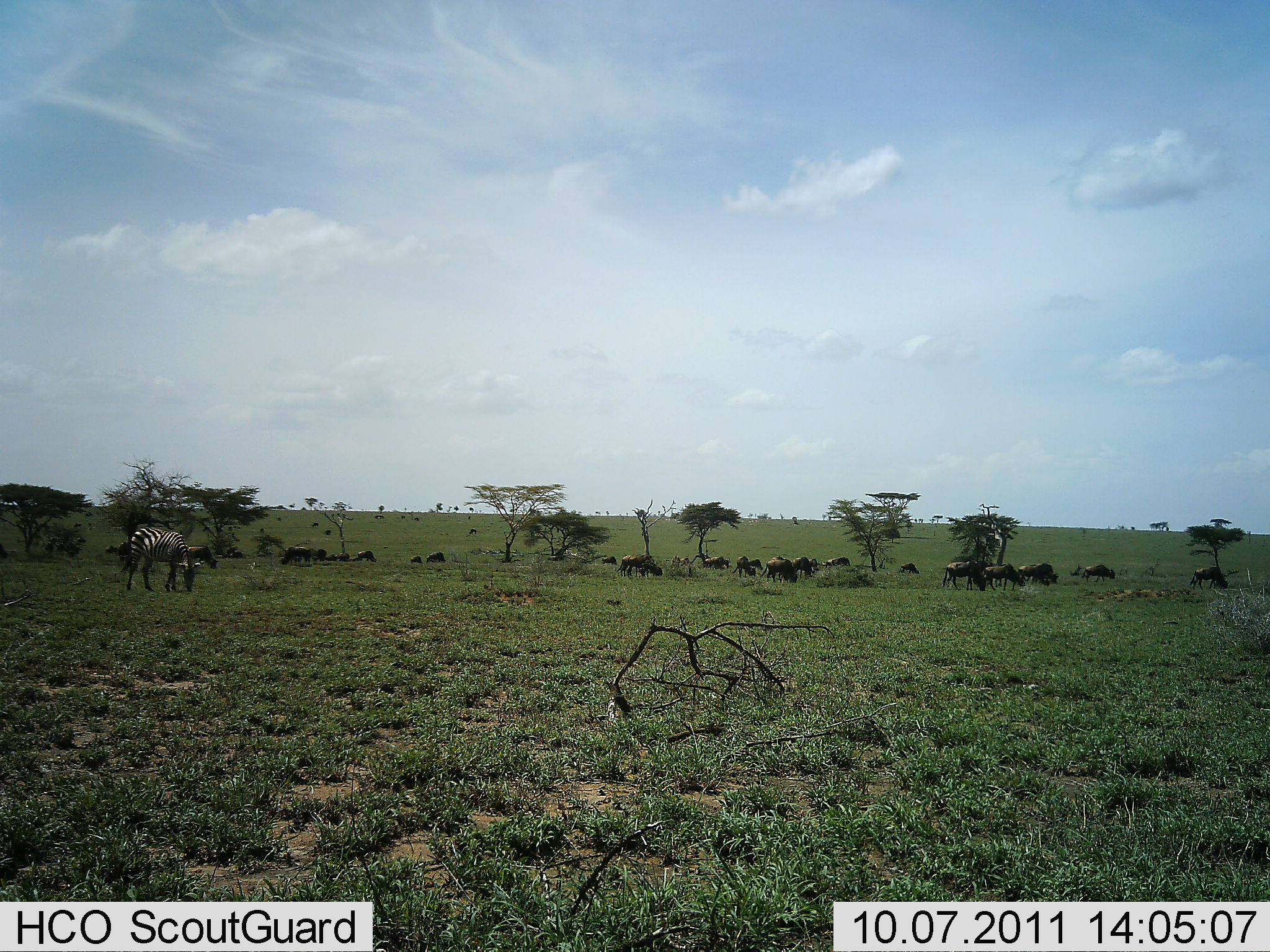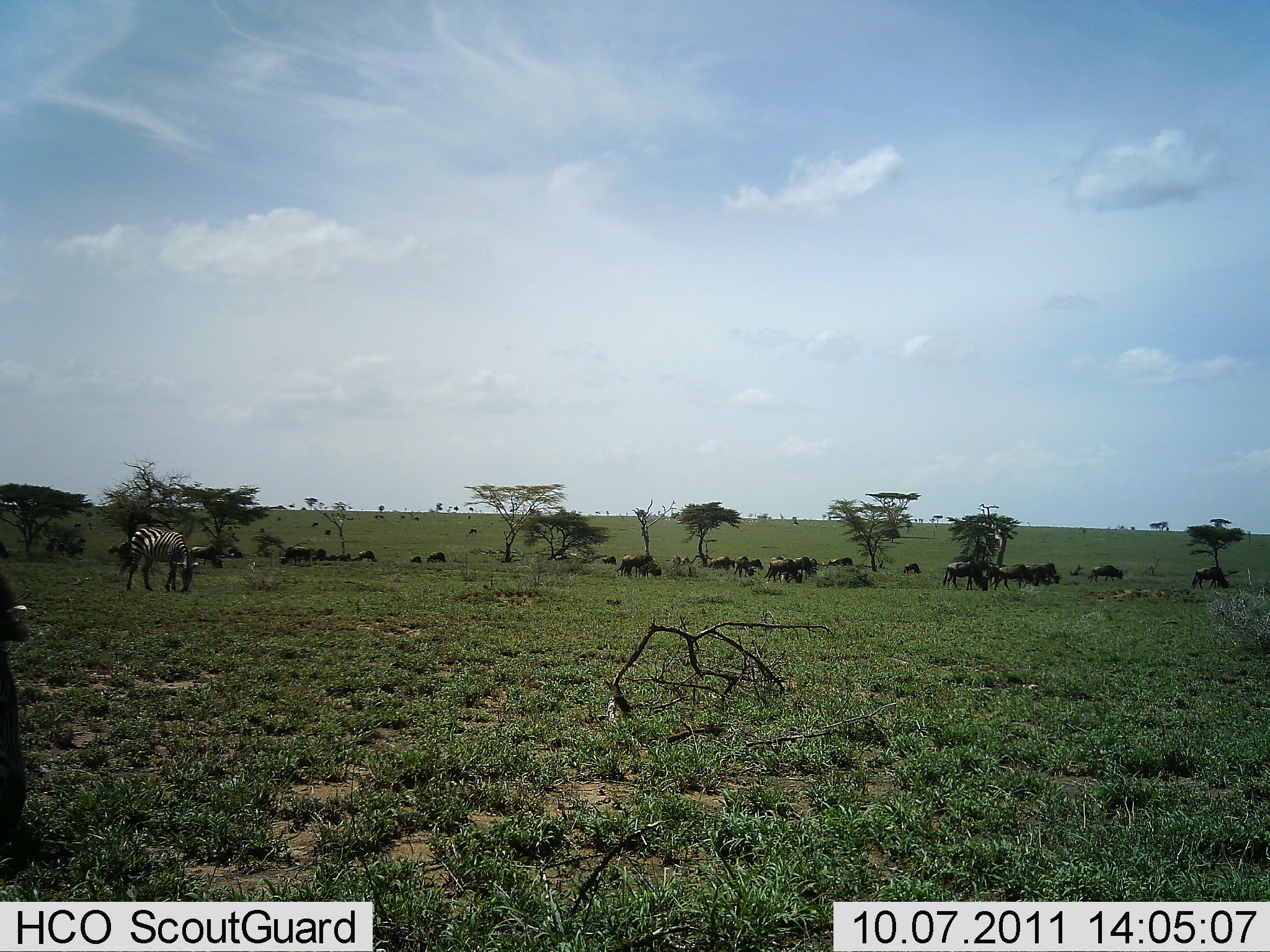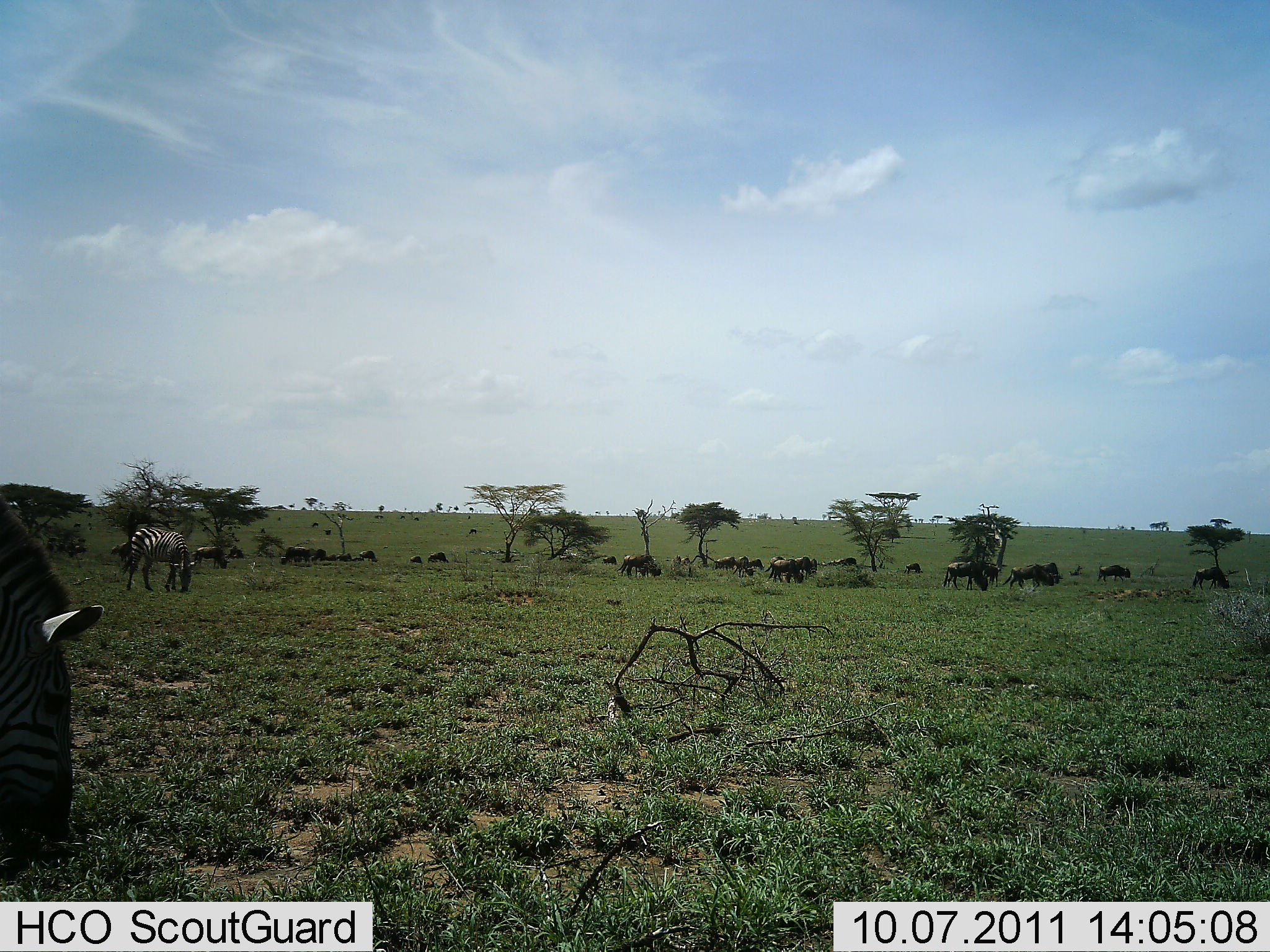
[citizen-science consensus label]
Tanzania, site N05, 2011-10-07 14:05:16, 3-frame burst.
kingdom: Animalia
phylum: Chordata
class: Mammalia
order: Artiodactyla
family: Bovidae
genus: Connochaetes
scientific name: Connochaetes taurinus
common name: blue wildebeest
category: wildebeest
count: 11-50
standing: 10%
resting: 0%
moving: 40%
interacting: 0%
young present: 0%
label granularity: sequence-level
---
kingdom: Animalia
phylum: Chordata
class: Mammalia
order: Perissodactyla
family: Equidae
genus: Equus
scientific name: Equus quagga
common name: plains zebra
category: zebra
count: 2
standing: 12%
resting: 0%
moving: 19%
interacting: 0%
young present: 0%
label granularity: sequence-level